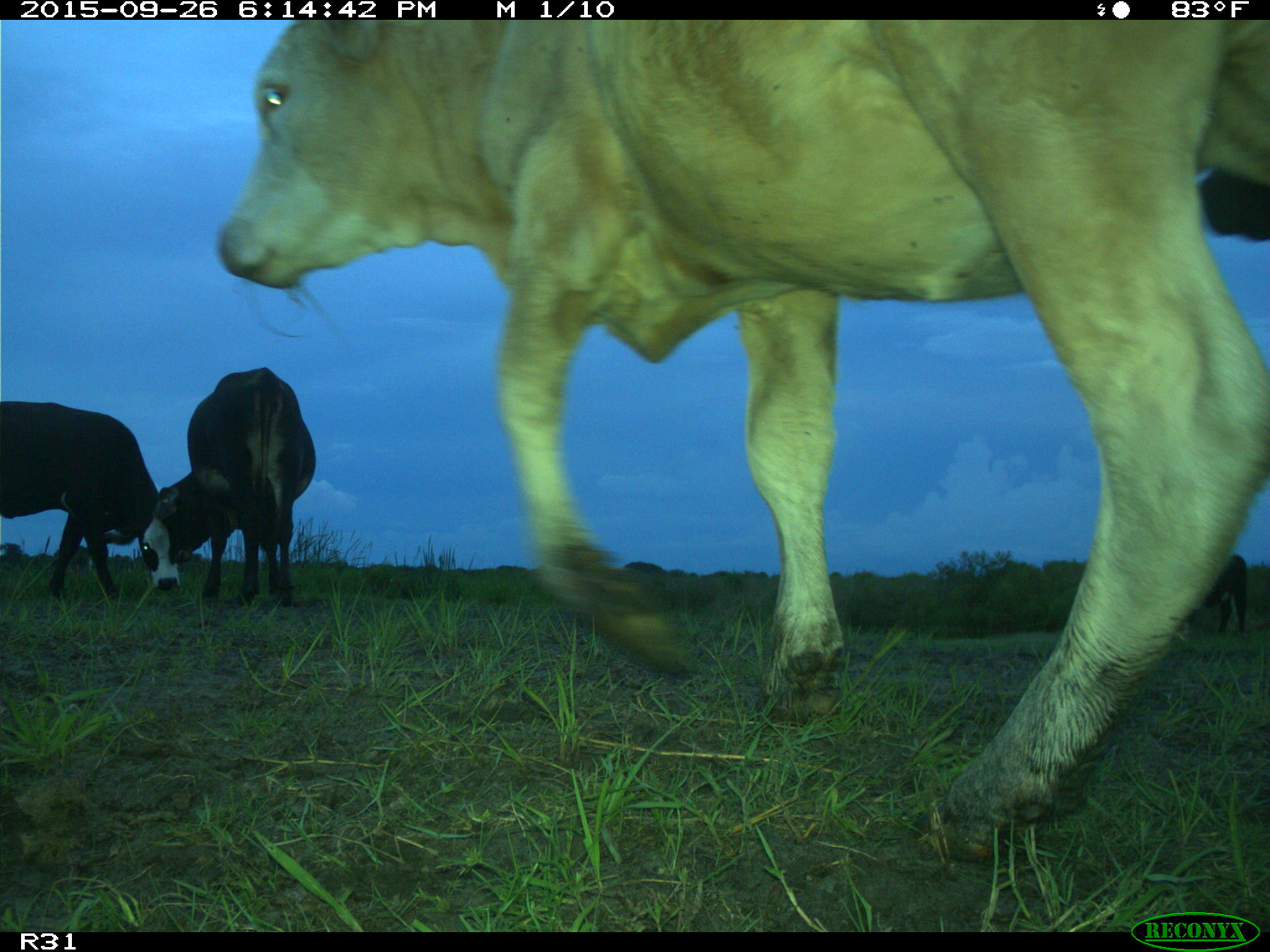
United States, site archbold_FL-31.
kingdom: Animalia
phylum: Chordata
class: Mammalia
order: Artiodactyla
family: Bovidae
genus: Bos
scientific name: Bos taurus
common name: domestic cow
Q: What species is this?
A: Bos taurus (domestic cow).